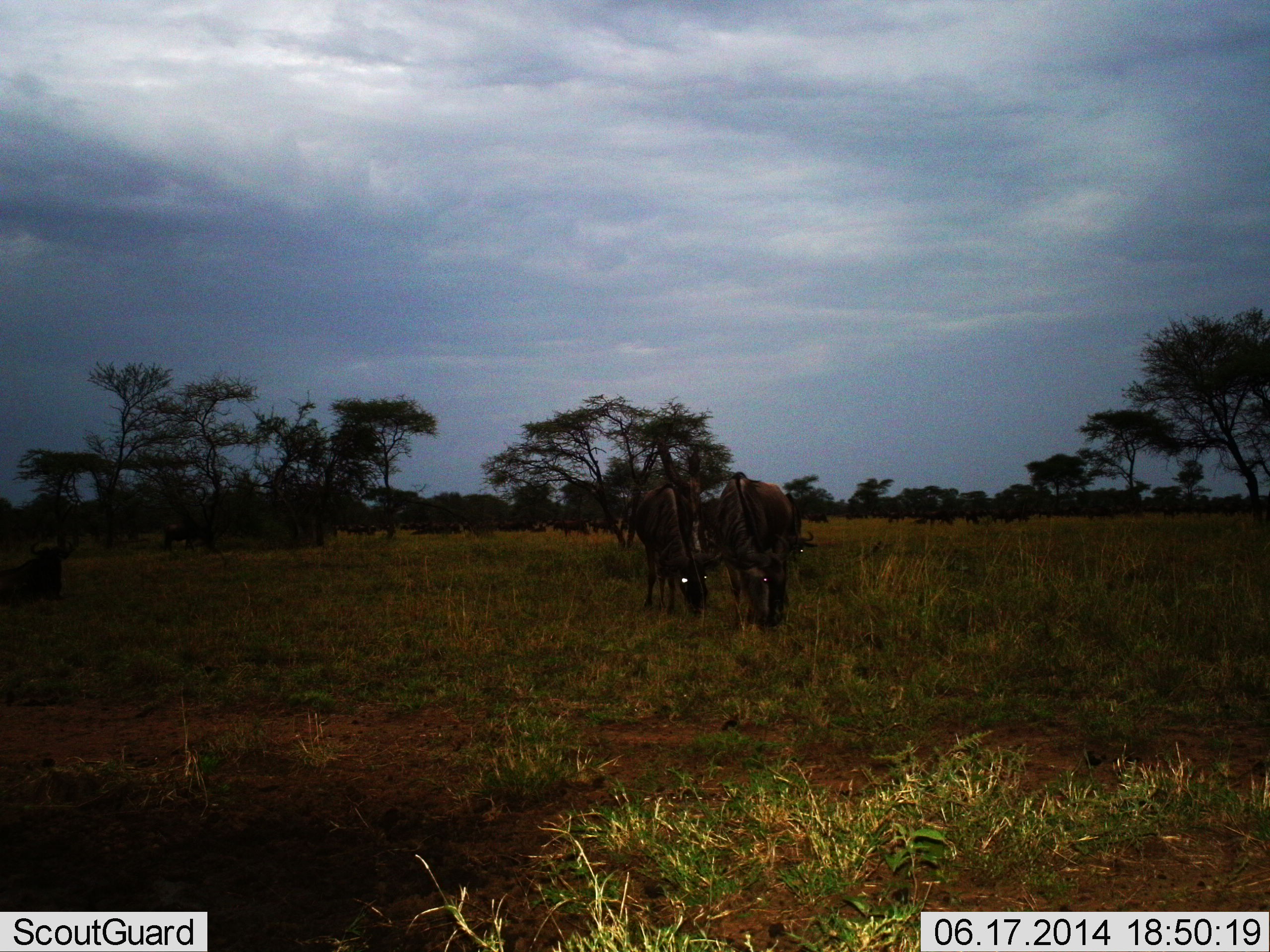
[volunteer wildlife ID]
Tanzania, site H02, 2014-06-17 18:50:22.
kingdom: Animalia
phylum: Chordata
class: Mammalia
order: Artiodactyla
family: Bovidae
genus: Connochaetes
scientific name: Connochaetes taurinus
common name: blue wildebeest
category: wildebeest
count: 3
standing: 30%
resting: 20%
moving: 0%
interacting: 0%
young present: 0%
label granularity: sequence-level